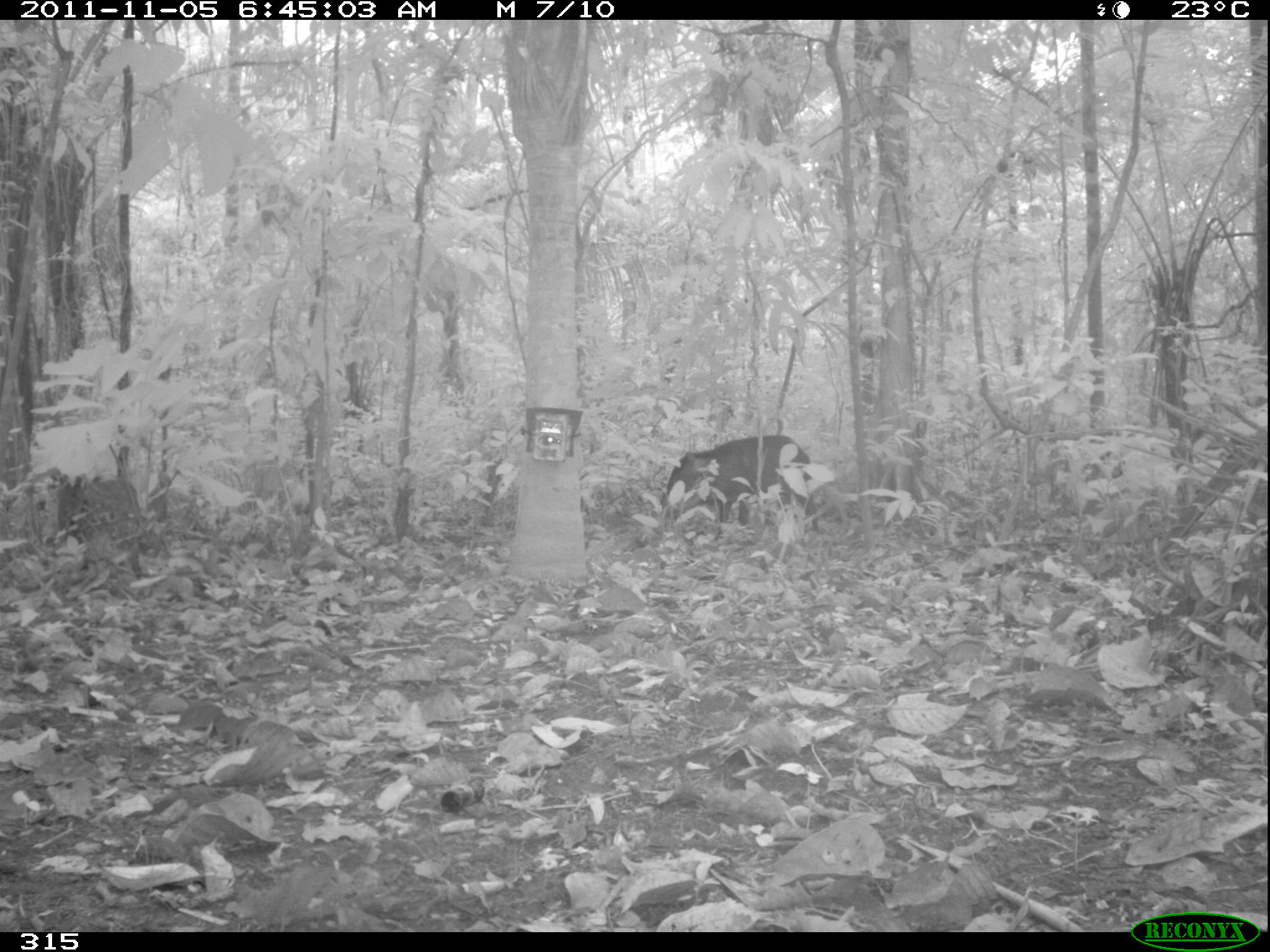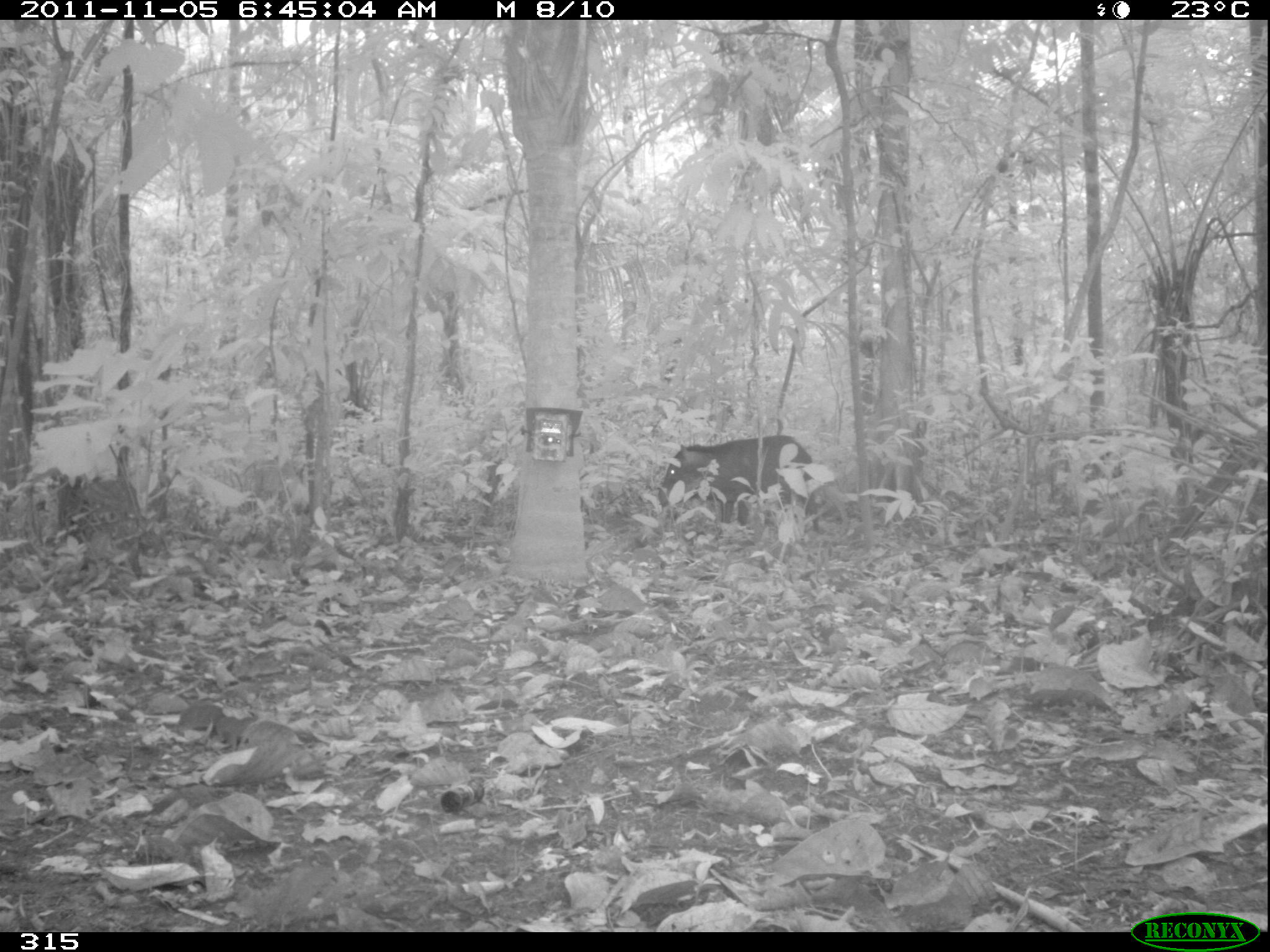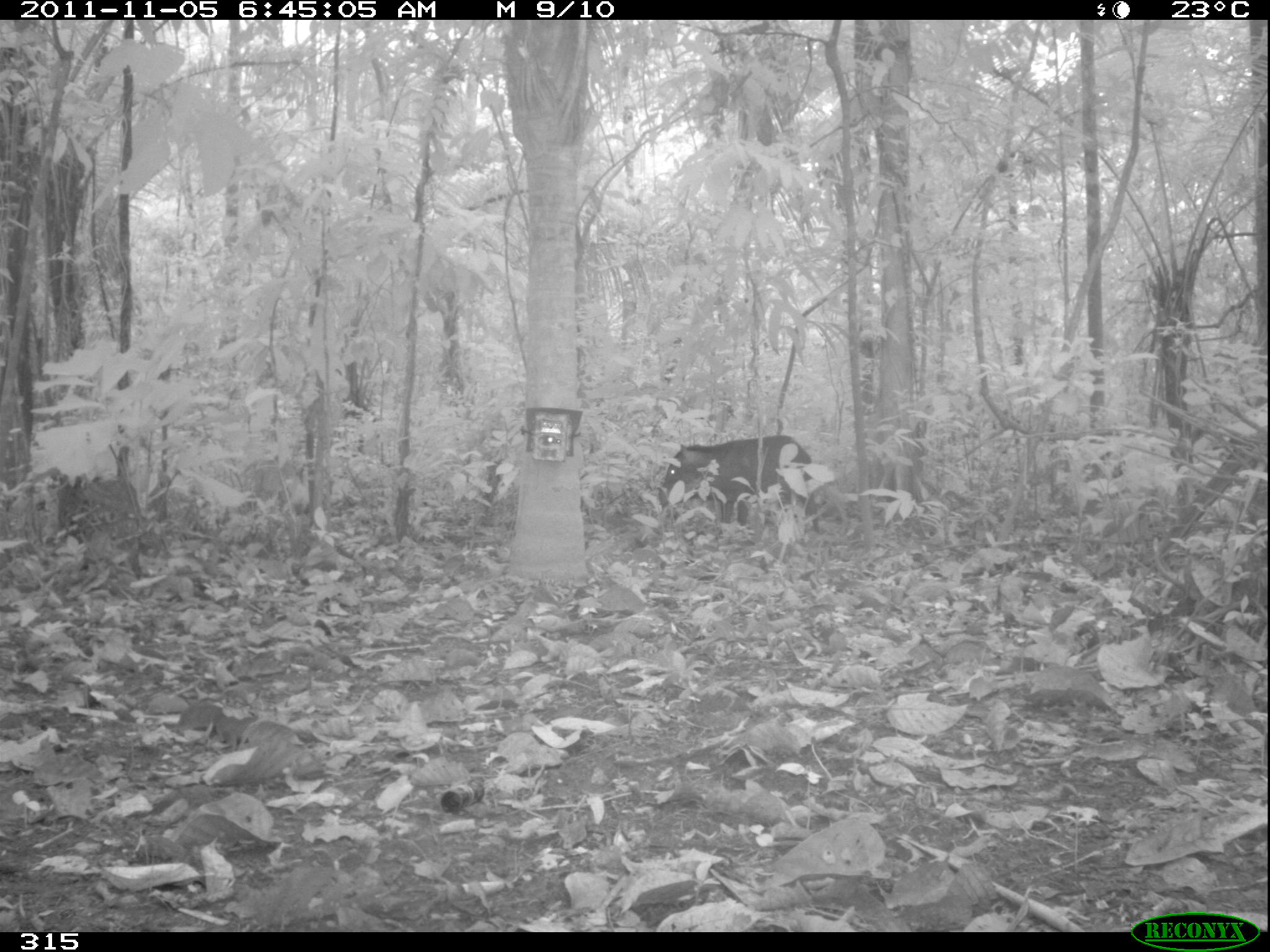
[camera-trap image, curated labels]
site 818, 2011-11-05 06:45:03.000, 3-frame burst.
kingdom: Animalia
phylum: Chordata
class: Mammalia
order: Artiodactyla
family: Tayassuidae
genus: Tayassu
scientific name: Tayassu pecari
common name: white-lipped peccary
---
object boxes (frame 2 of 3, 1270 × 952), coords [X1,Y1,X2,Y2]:
tayassu pecari: [656,434,818,530]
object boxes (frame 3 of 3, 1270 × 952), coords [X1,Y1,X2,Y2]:
tayassu pecari: [658,434,820,533]